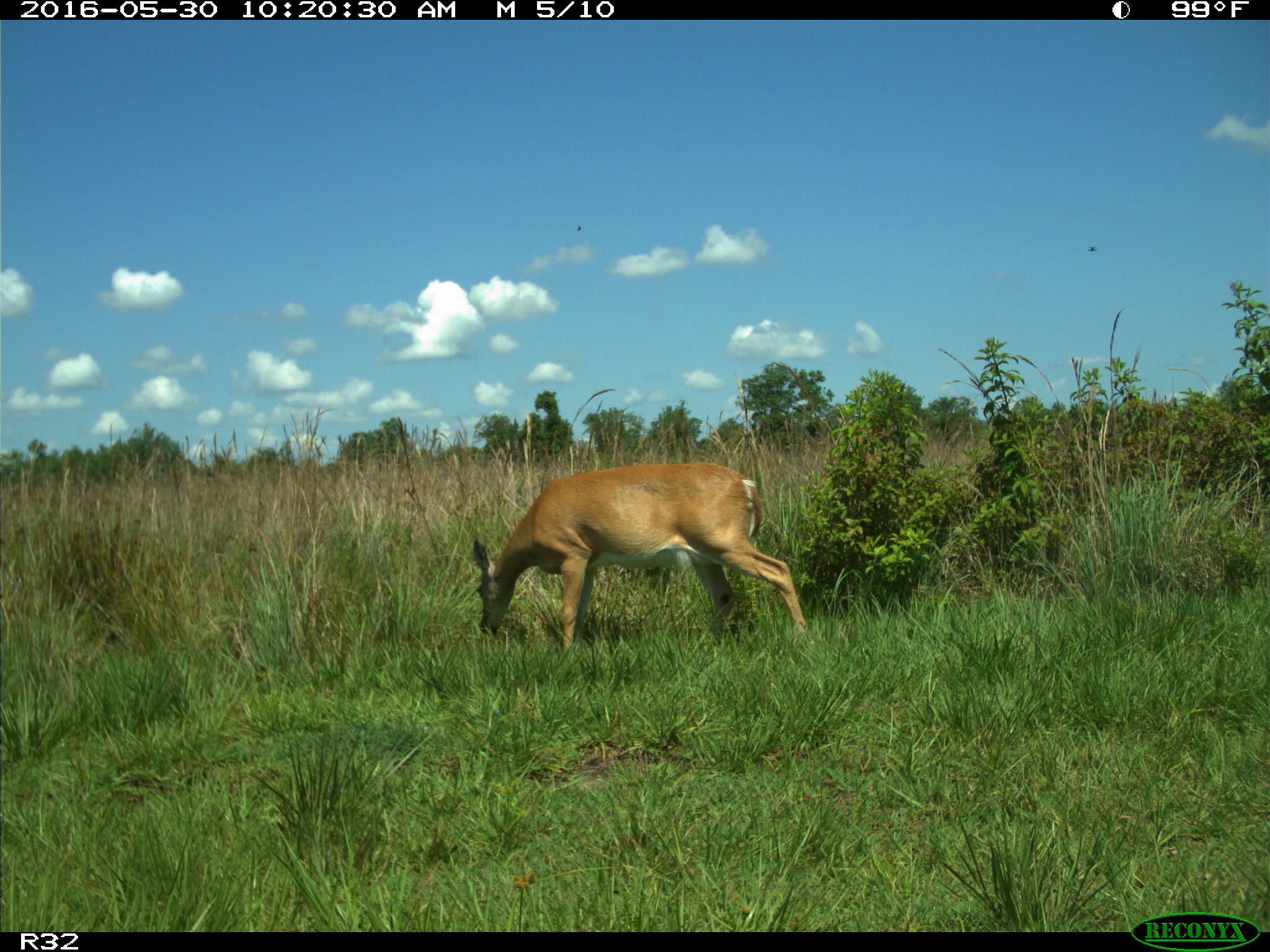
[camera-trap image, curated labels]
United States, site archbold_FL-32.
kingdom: Animalia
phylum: Chordata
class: Mammalia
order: Artiodactyla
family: Cervidae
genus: Odocoileus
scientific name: Odocoileus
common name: deer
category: unidentified deer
Unidentified deer (deer) (Odocoileus).